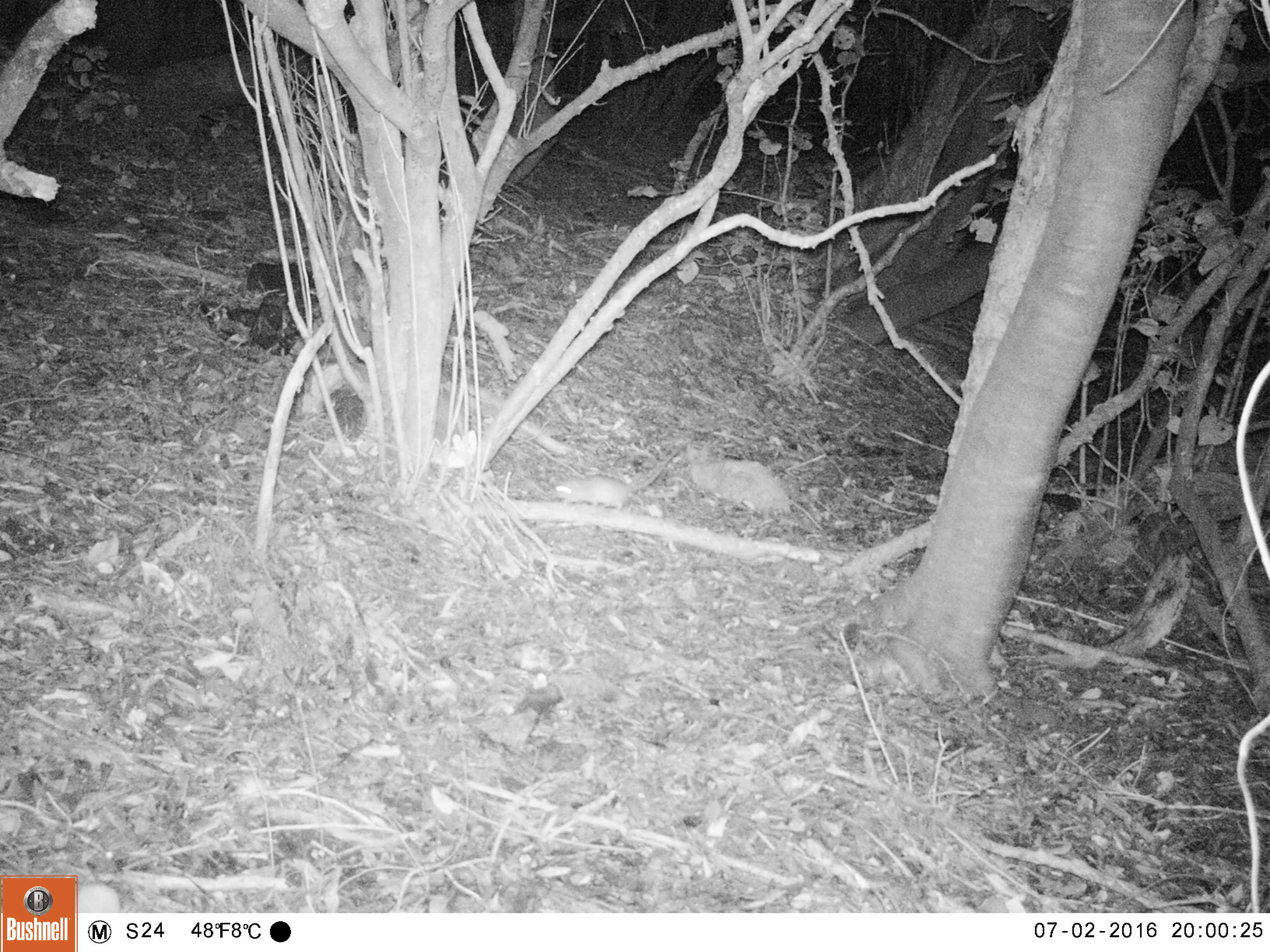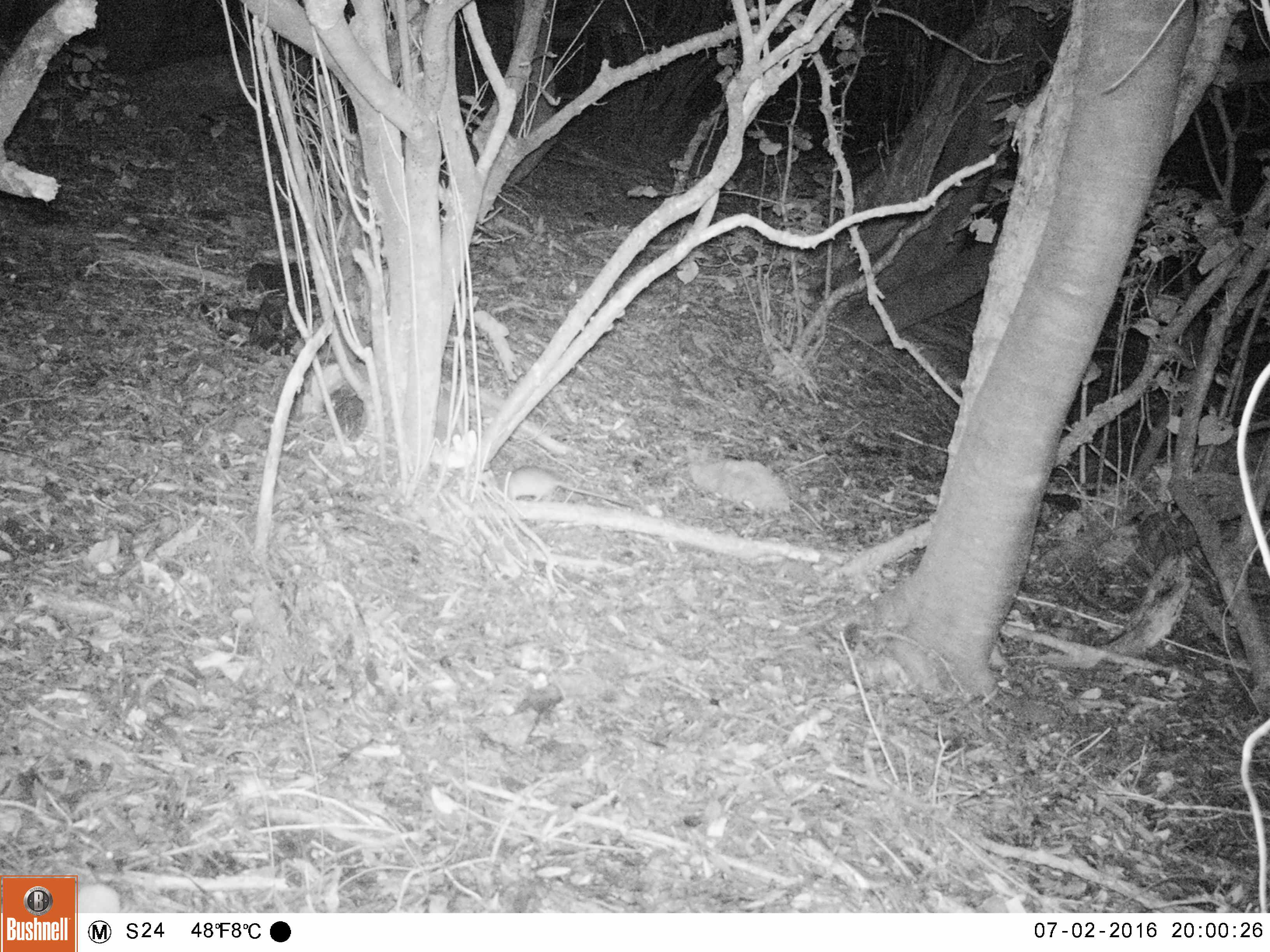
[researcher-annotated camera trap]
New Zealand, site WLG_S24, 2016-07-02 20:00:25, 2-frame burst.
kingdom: Animalia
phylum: Chordata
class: Mammalia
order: Rodentia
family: Muridae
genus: Rattus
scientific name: Rattus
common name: rat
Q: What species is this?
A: Rat (Rattus).